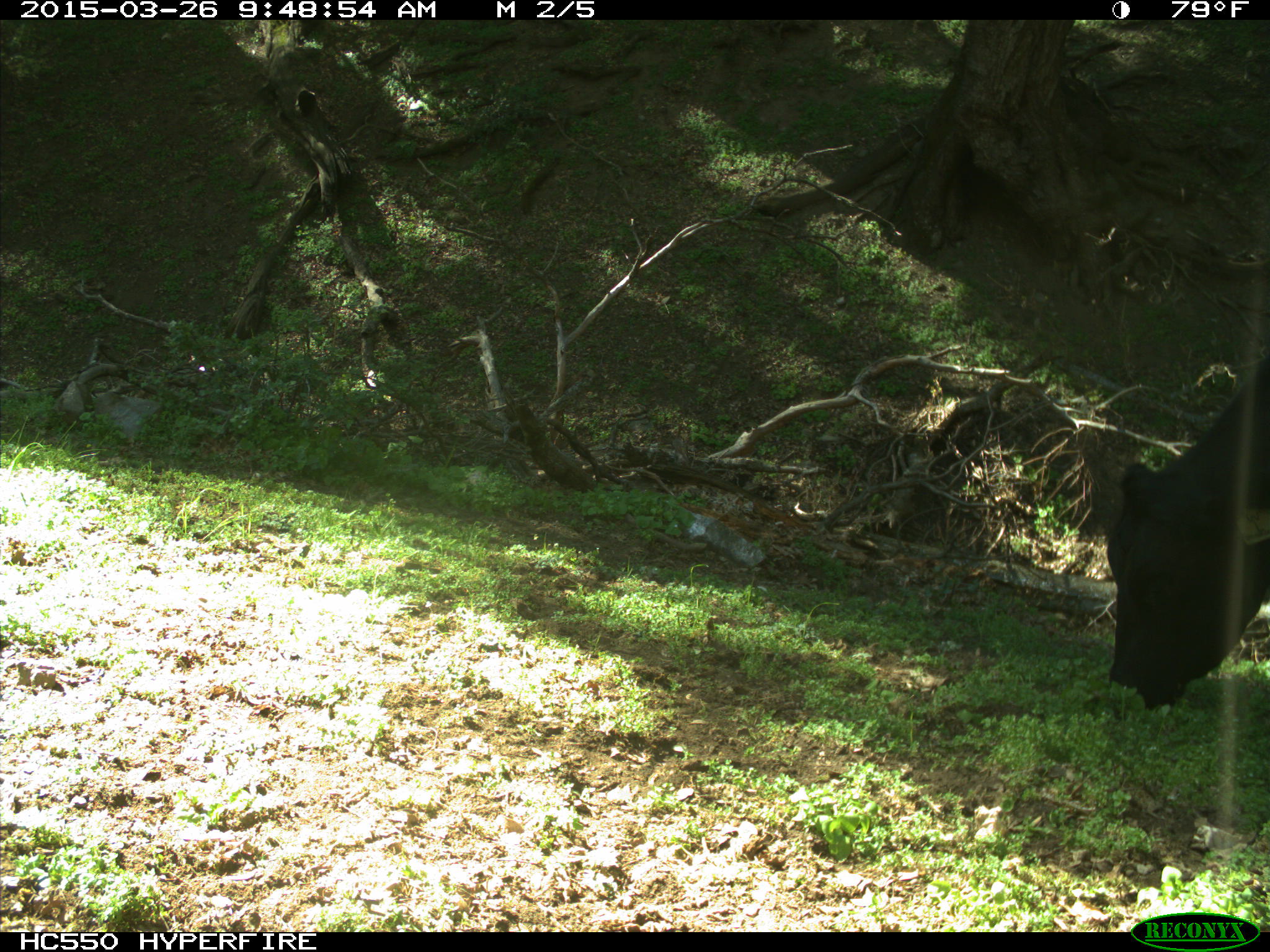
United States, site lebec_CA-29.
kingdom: Animalia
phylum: Chordata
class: Mammalia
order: Artiodactyla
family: Bovidae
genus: Bos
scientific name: Bos taurus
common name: domestic cow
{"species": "Bos taurus (domestic cow)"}